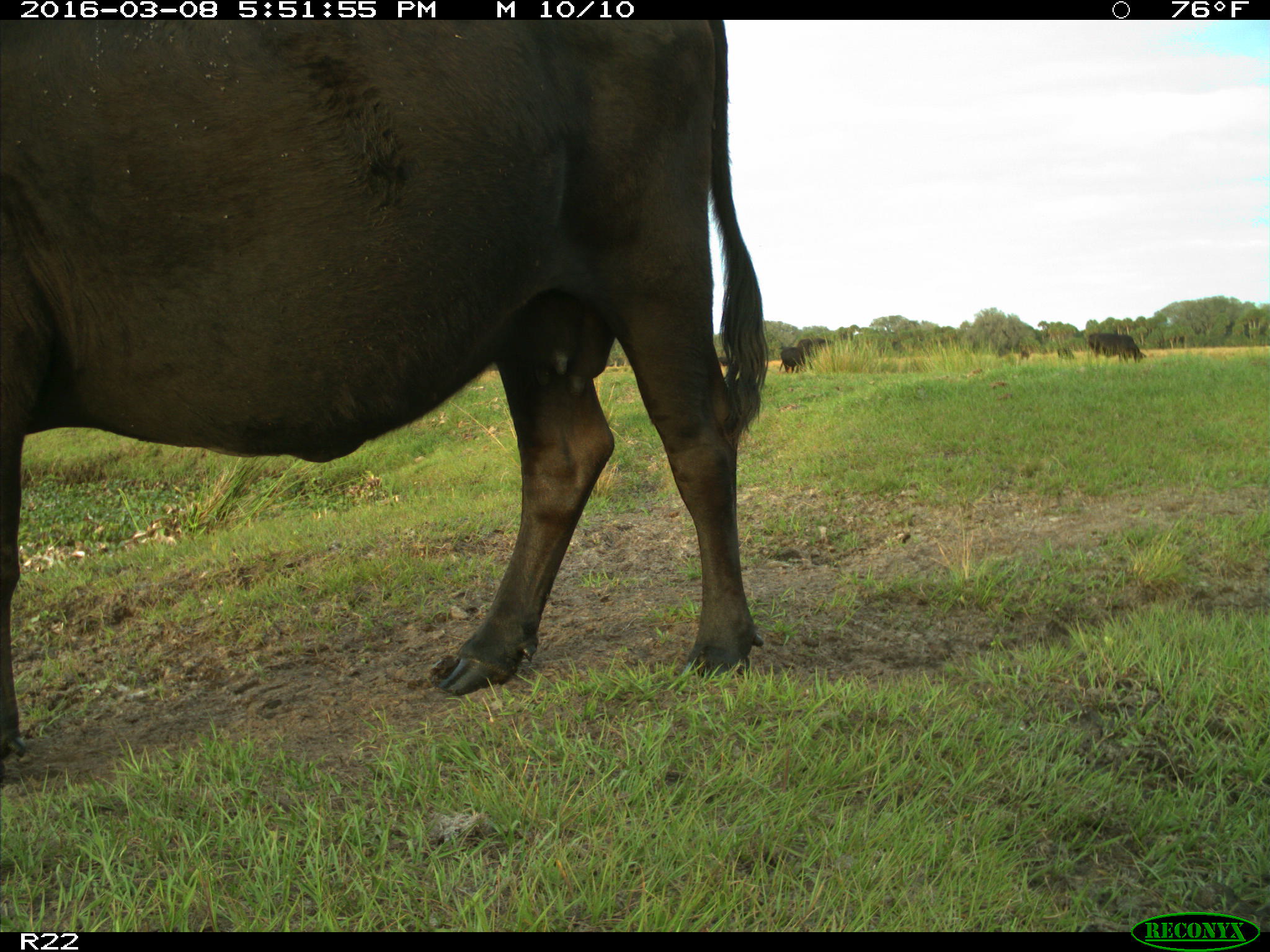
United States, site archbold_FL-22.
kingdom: Animalia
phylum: Chordata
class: Mammalia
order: Artiodactyla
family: Bovidae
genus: Bos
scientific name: Bos taurus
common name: domestic cow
Bos taurus (domestic cow).